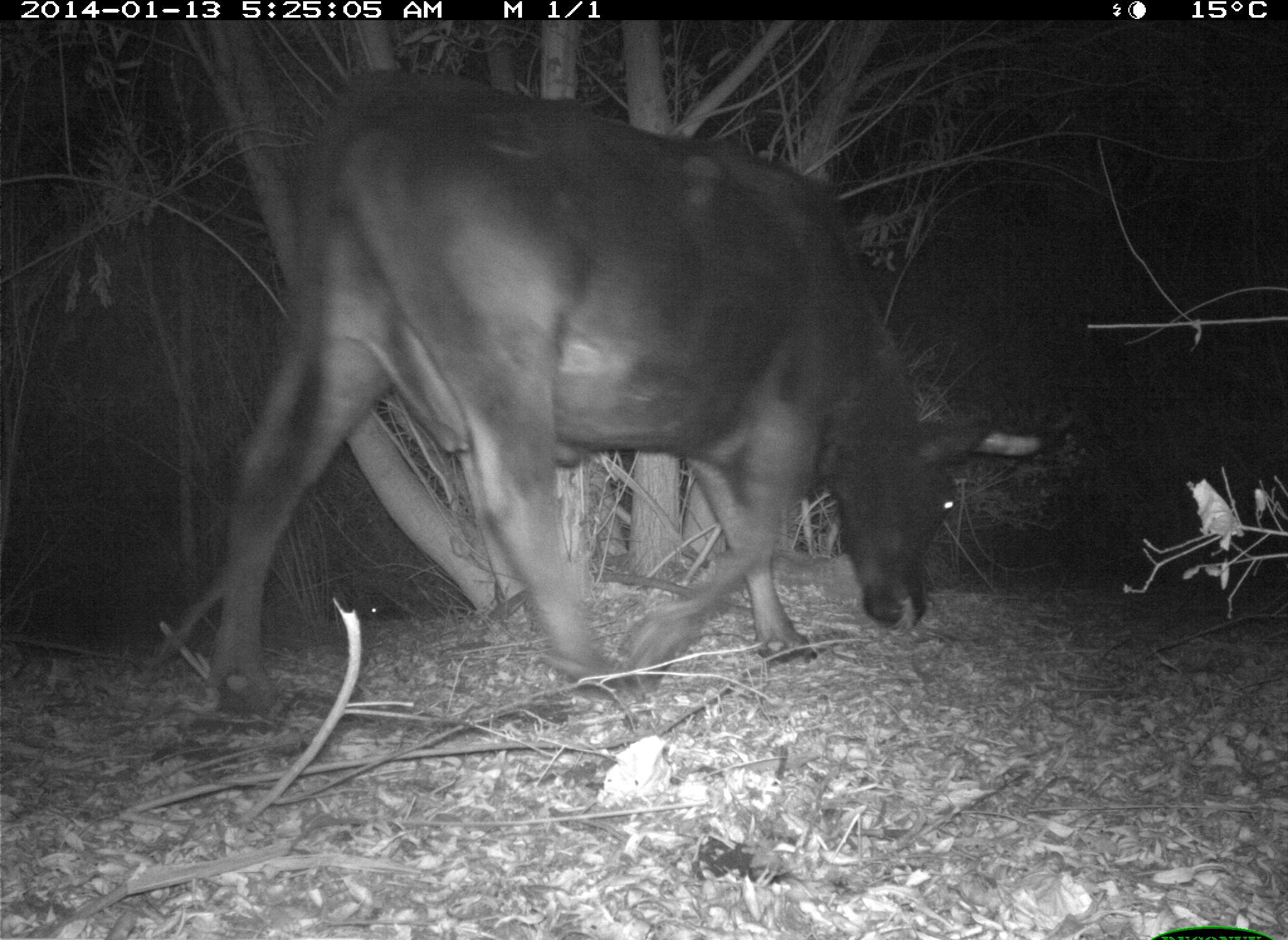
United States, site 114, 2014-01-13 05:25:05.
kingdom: Animalia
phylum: Chordata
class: Mammalia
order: Artiodactyla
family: Bovidae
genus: Bos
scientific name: Bos taurus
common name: cow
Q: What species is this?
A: Cow (Bos taurus).